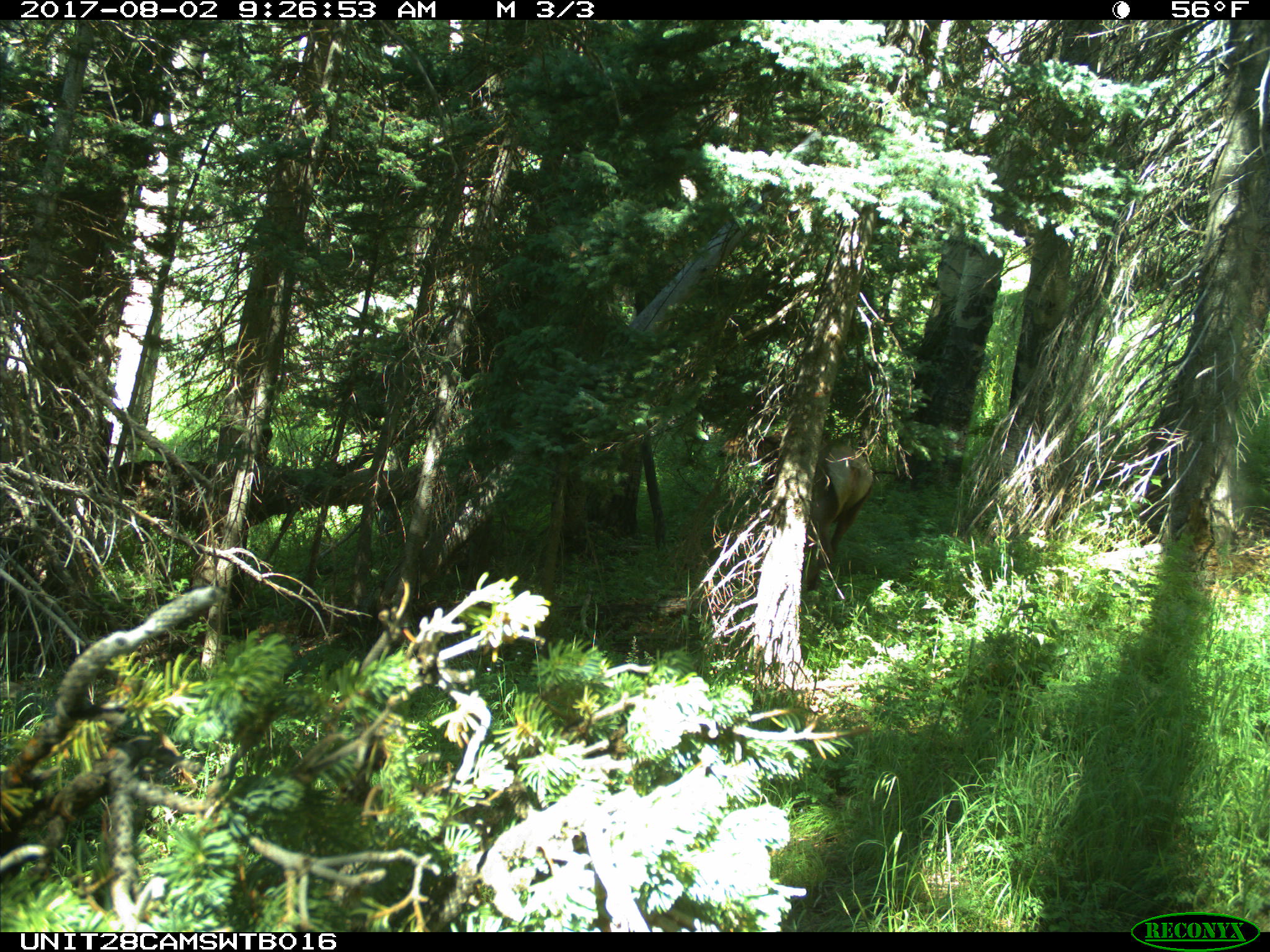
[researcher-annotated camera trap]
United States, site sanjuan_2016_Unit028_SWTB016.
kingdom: Animalia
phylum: Chordata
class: Mammalia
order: Artiodactyla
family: Cervidae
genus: Cervus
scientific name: Cervus elaphus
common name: red deer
Cervus elaphus (red deer).